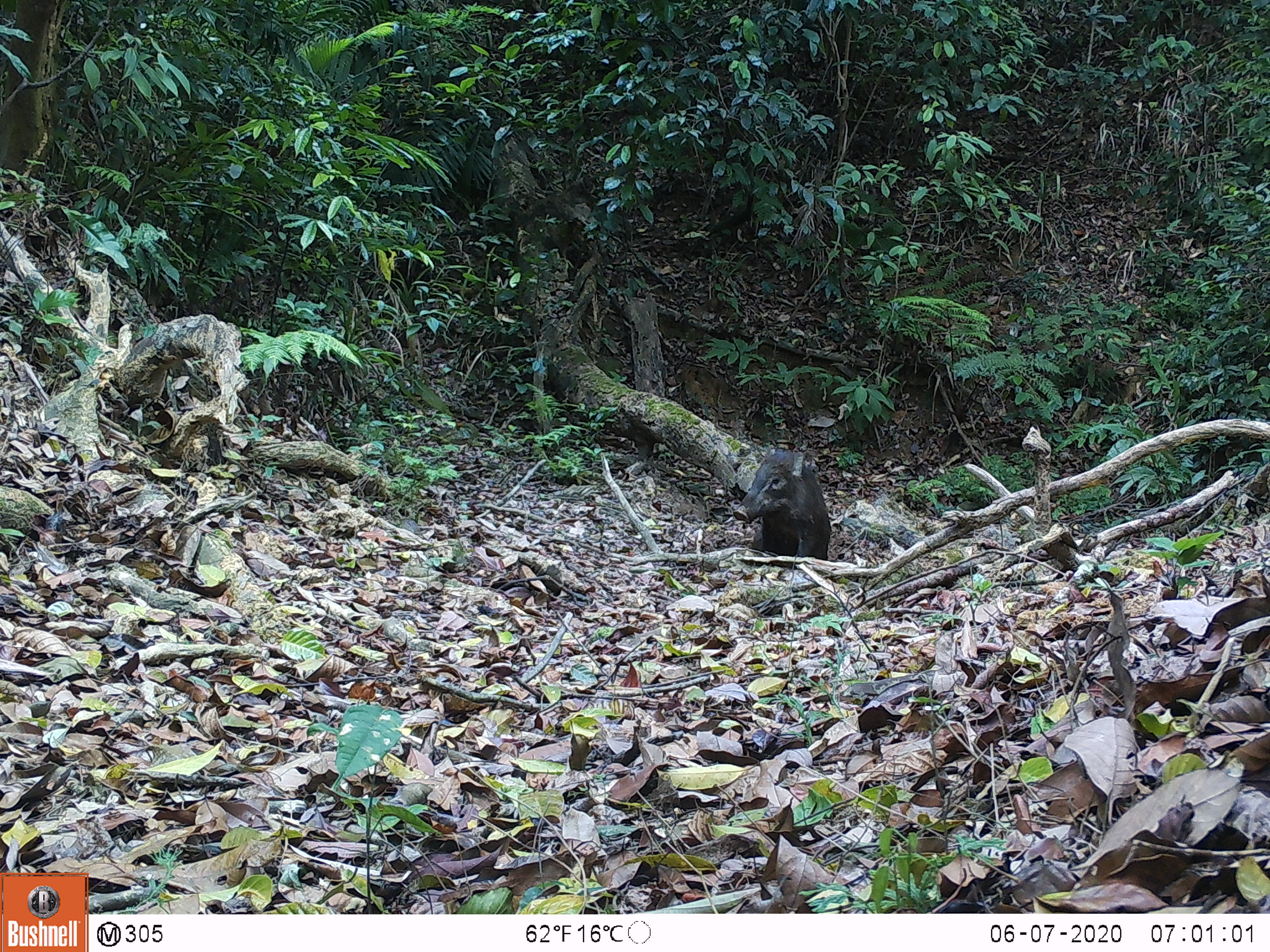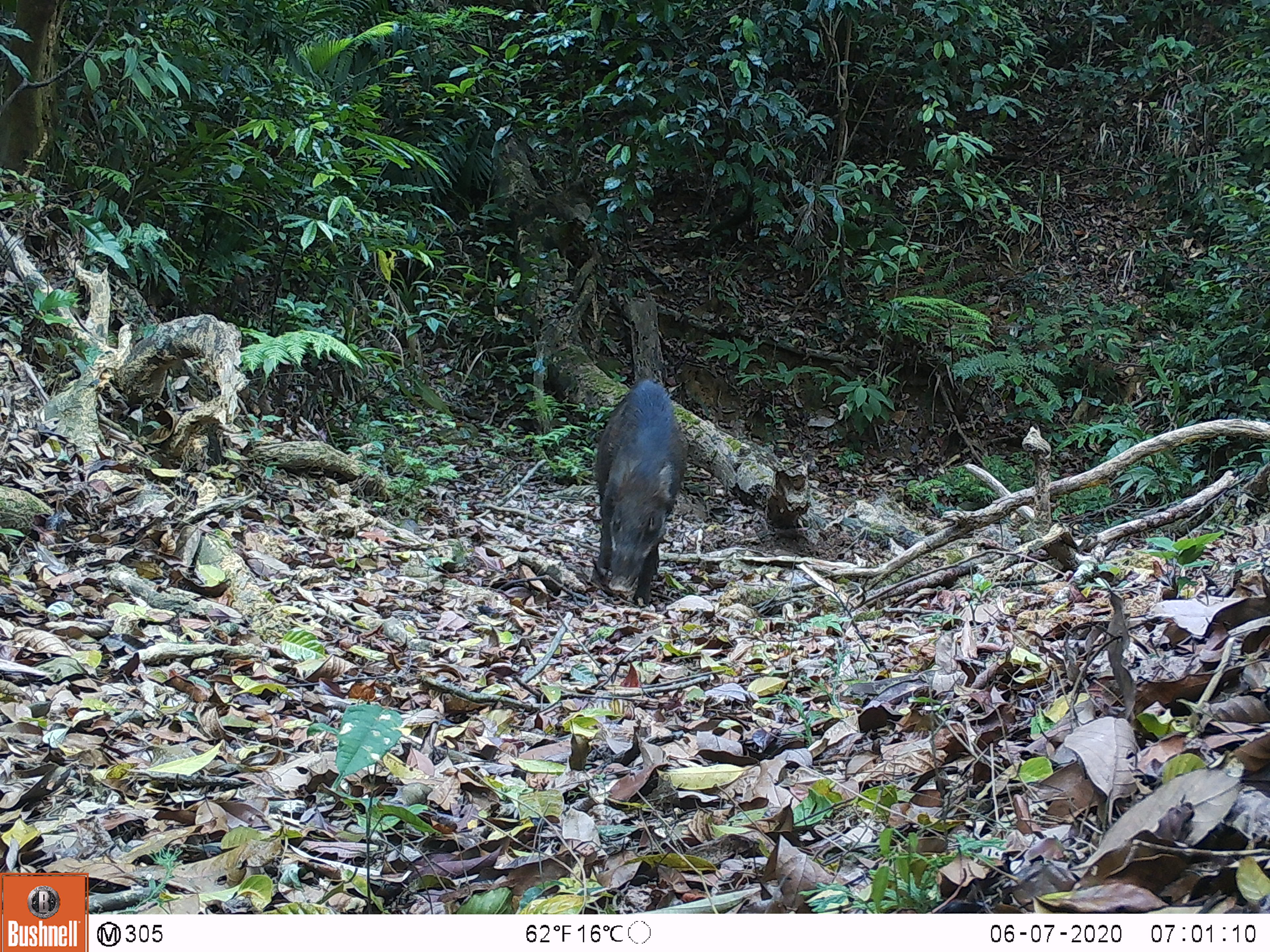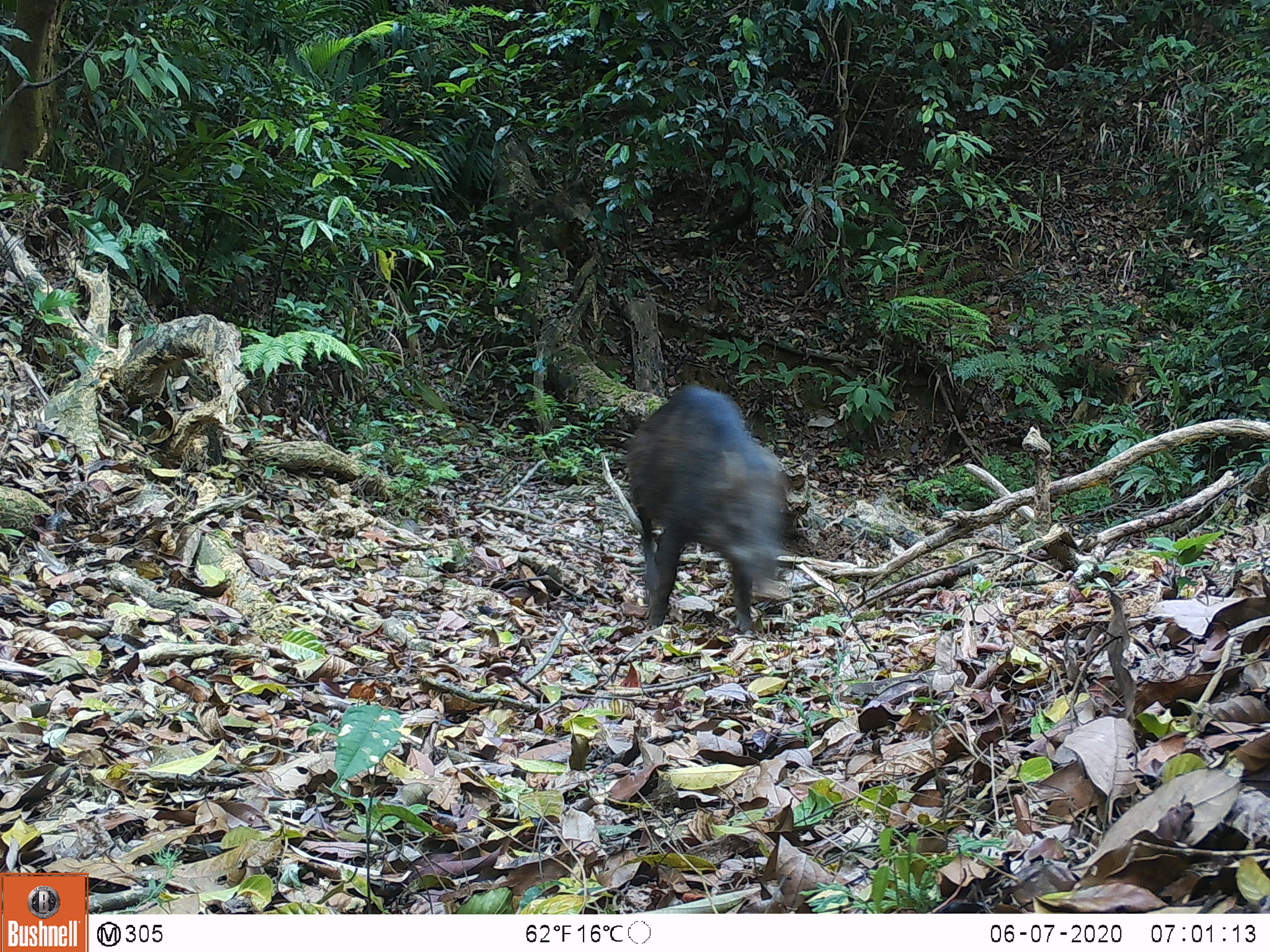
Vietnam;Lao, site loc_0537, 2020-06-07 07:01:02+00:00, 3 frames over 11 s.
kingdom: Animalia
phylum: Chordata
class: Mammalia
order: Artiodactyla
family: Suidae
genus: Sus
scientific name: Sus scrofa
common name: eurasian wild pig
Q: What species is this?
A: Eurasian wild pig (Sus scrofa).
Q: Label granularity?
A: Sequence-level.